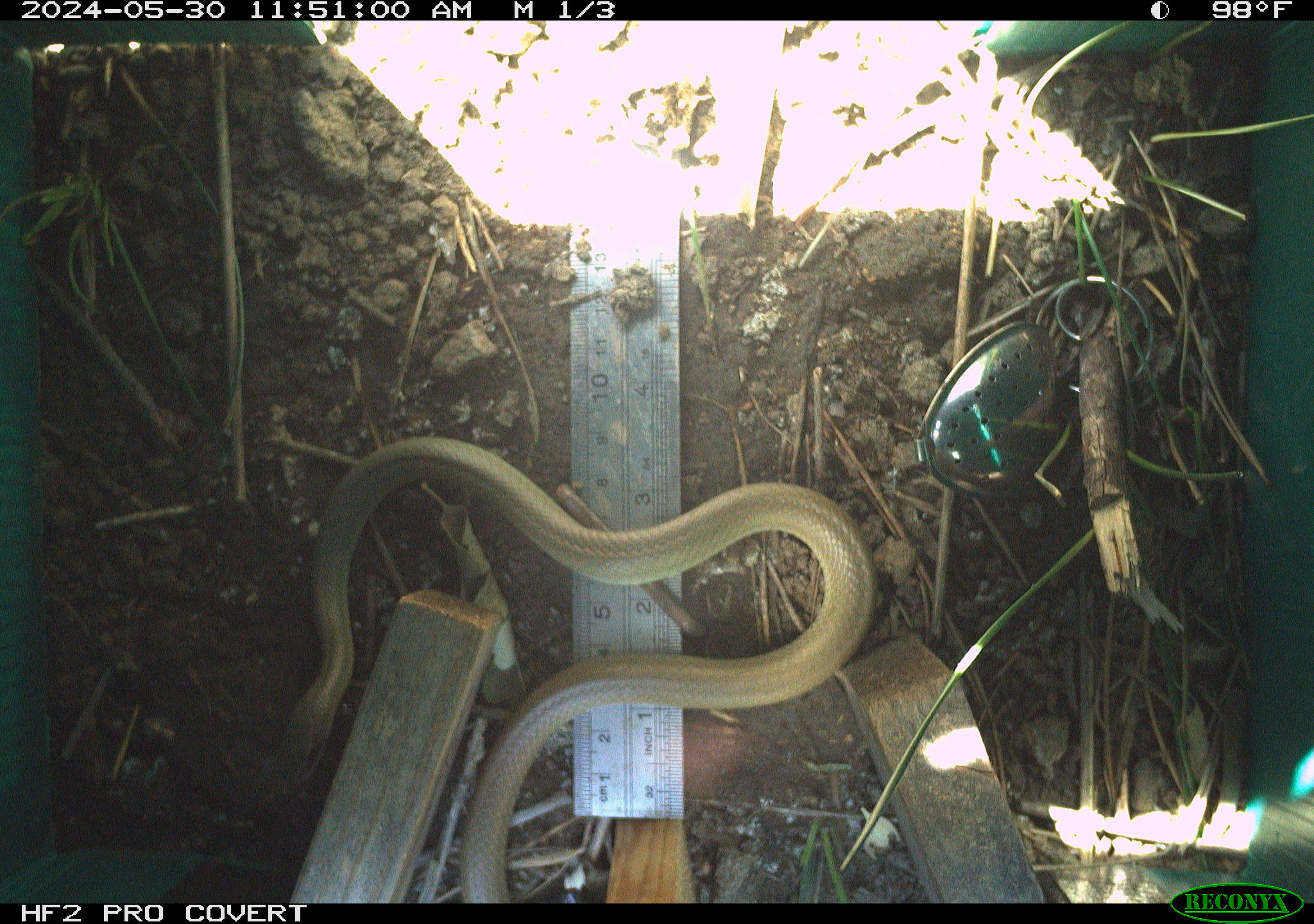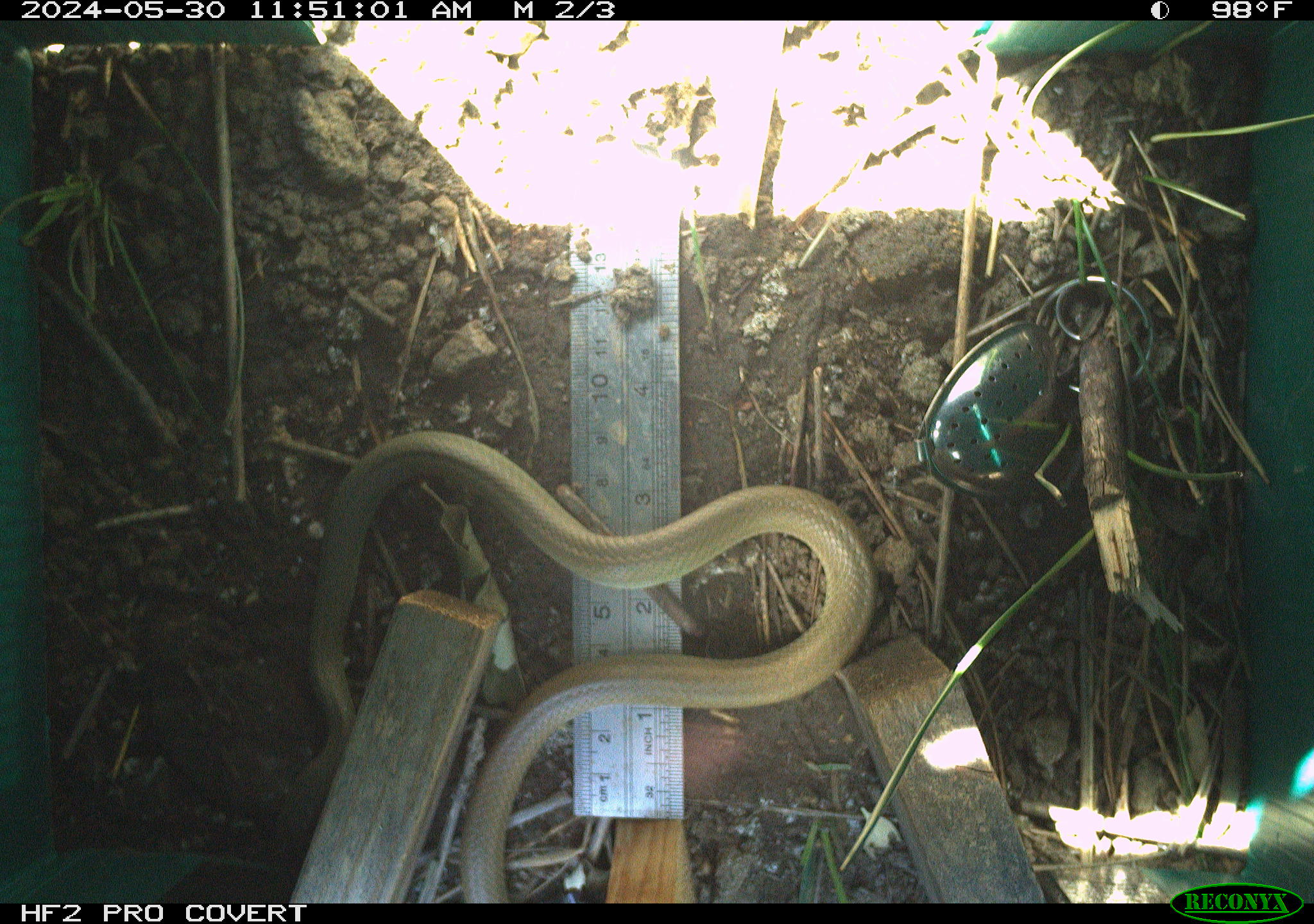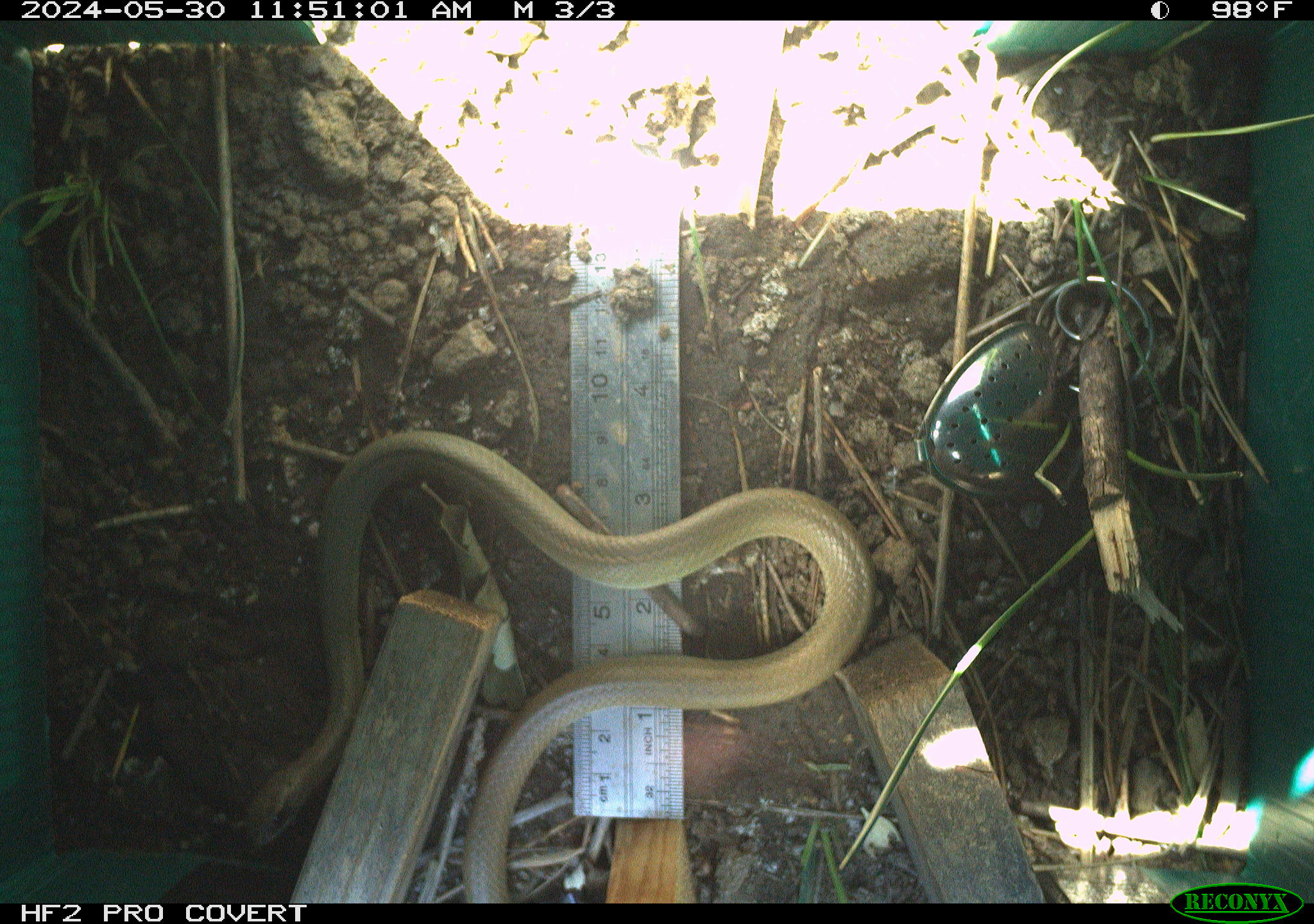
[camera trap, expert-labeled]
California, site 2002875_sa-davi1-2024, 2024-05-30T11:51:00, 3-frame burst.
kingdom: Animalia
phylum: Chordata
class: Reptilia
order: Squamata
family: Colubridae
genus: Coluber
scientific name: Coluber constrictor mormon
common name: western yellow-bellied racer